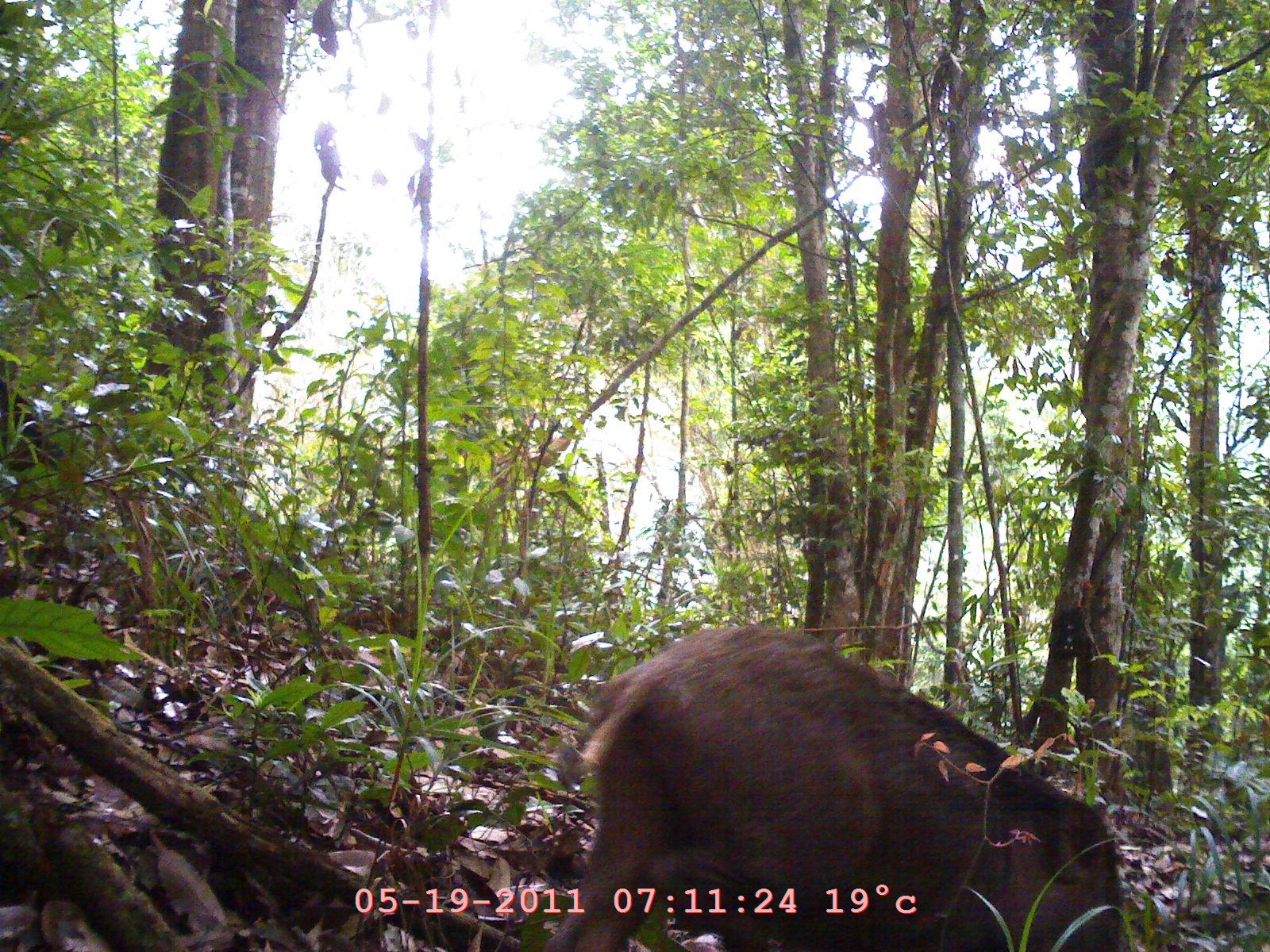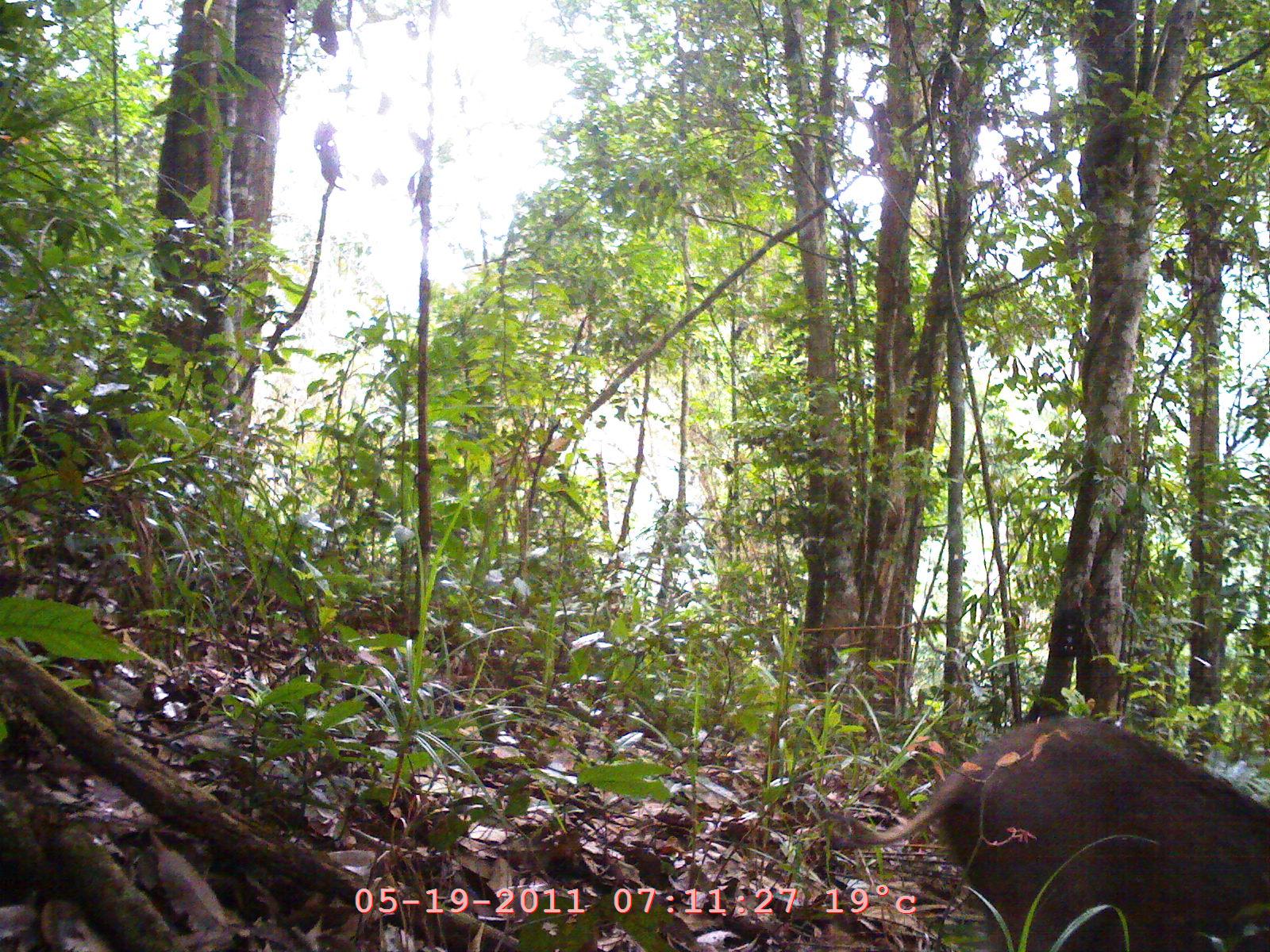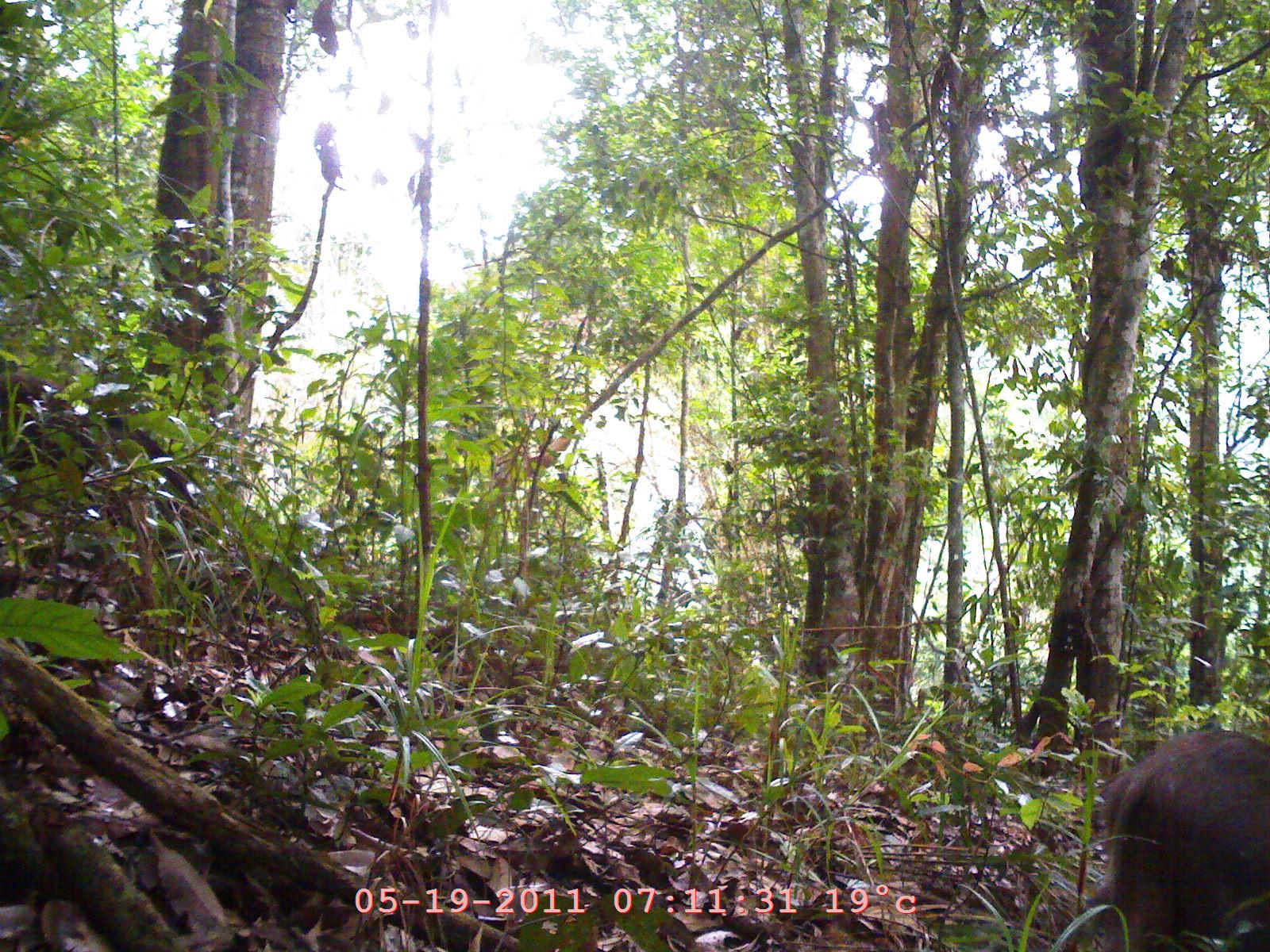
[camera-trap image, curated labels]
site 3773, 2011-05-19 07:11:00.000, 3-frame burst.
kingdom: Animalia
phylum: Chordata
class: Mammalia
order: Artiodactyla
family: Suidae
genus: Sus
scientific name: Sus scrofa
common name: wild boar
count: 1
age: adult